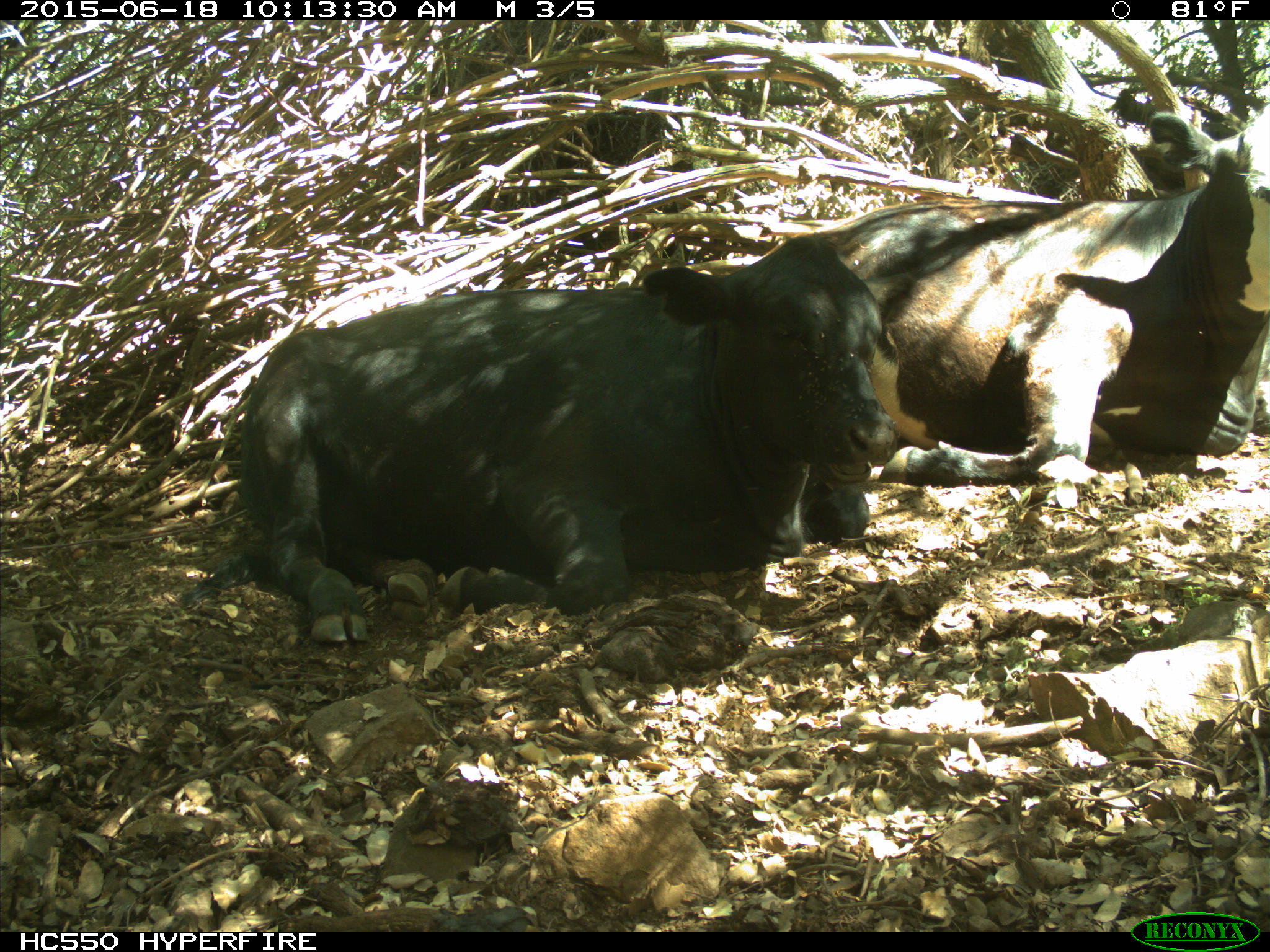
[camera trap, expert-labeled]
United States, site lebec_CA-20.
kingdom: Animalia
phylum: Chordata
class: Mammalia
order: Artiodactyla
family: Bovidae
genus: Bos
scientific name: Bos taurus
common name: domestic cow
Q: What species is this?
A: Bos taurus (domestic cow).